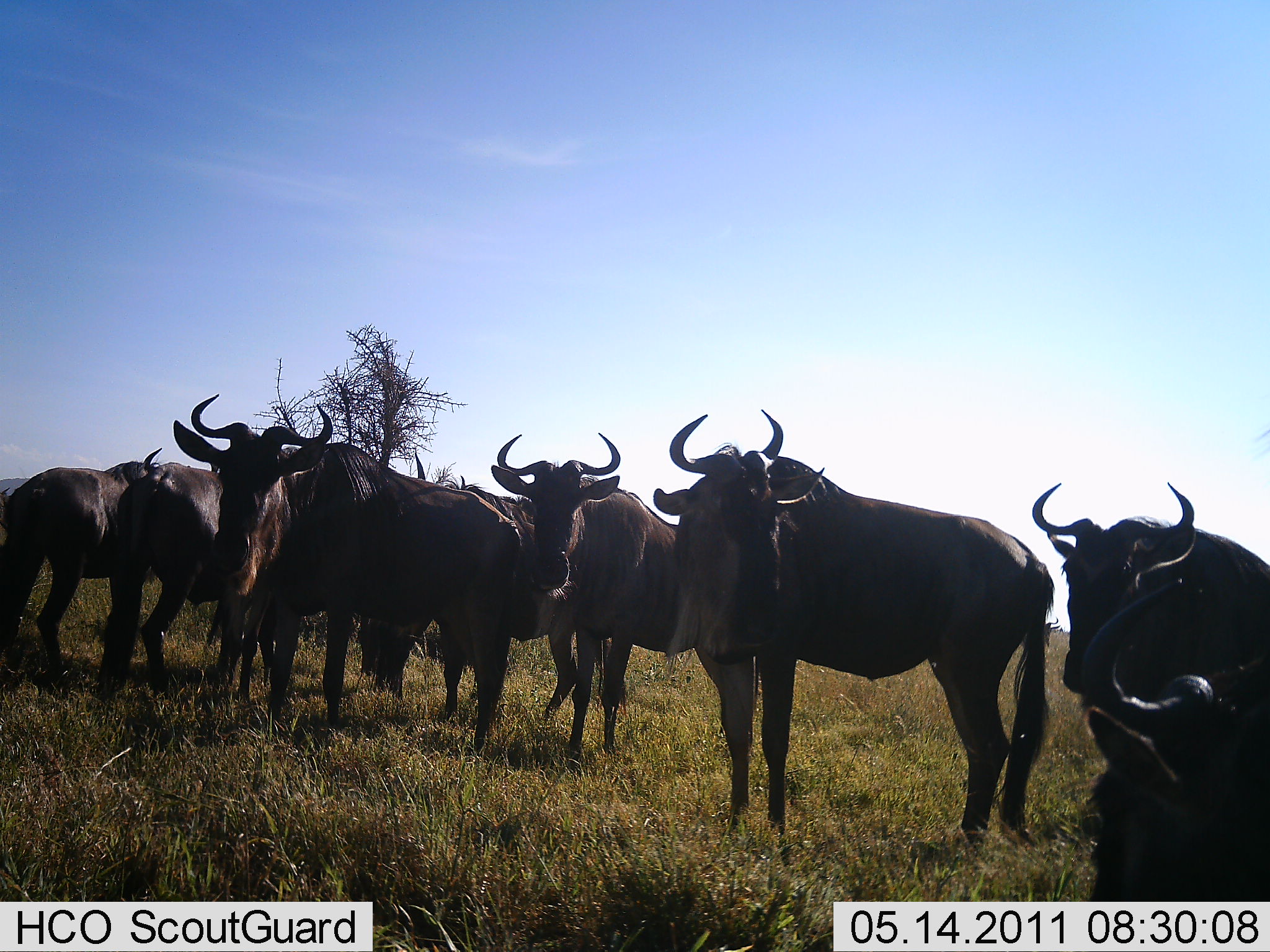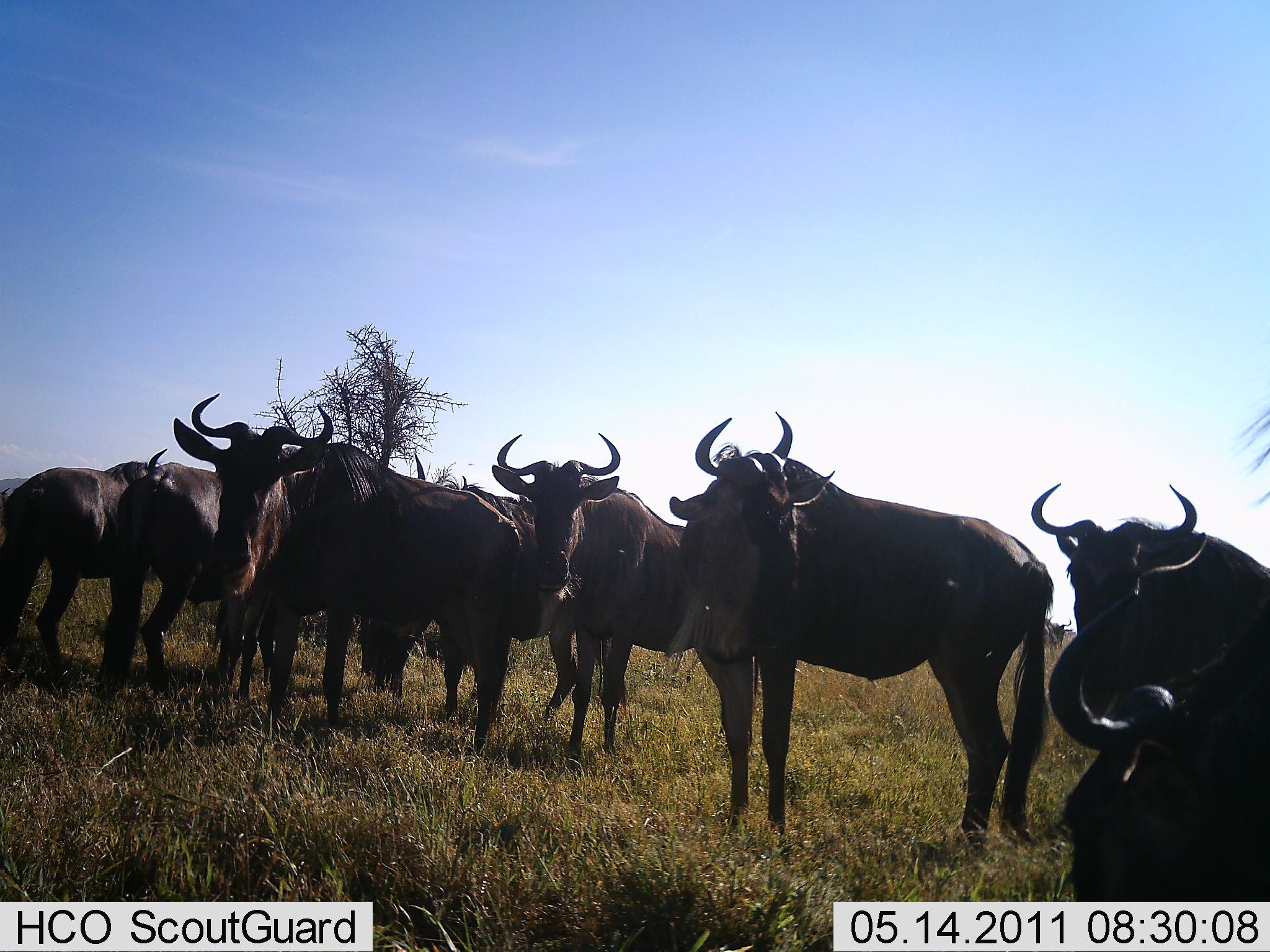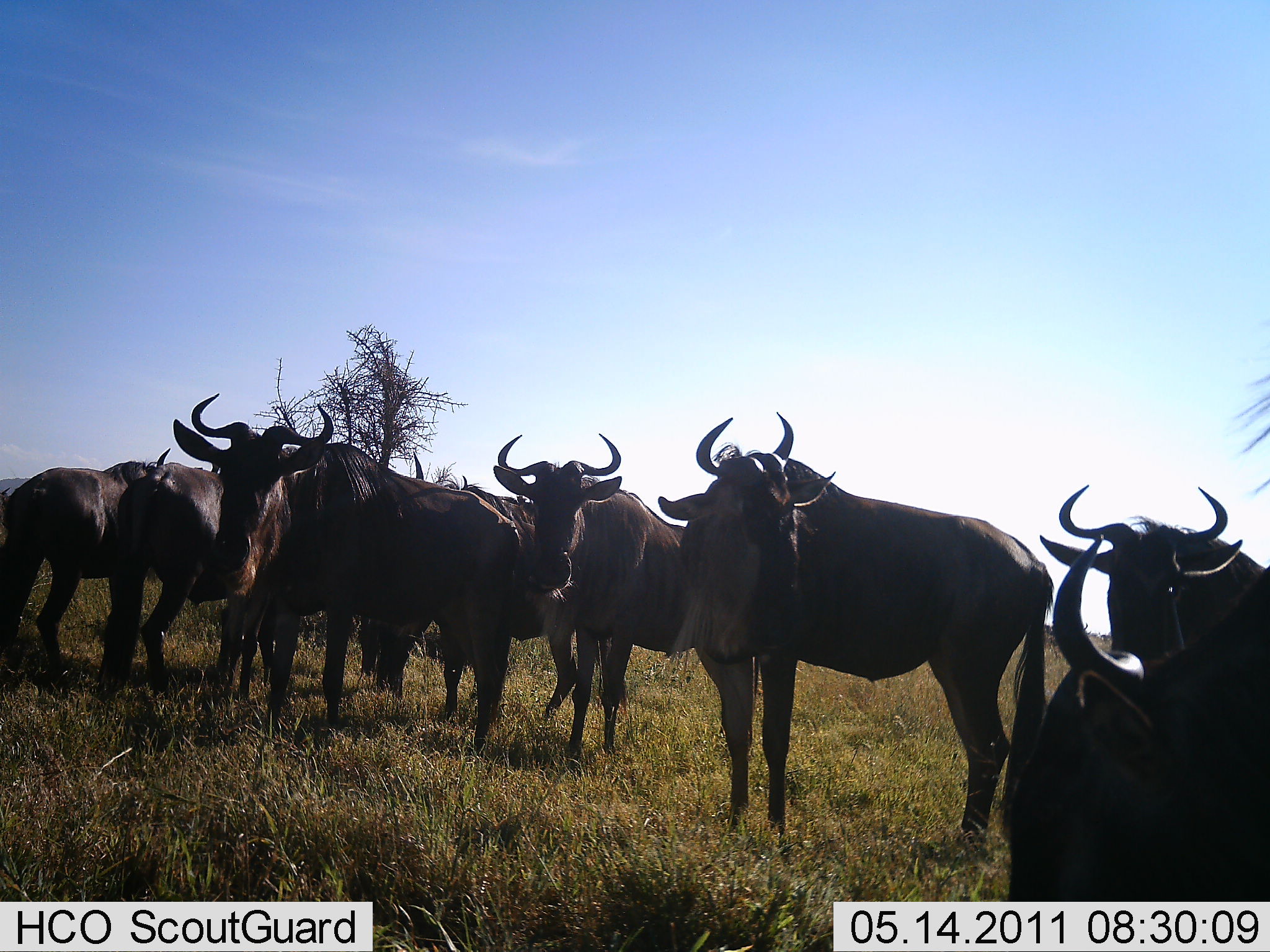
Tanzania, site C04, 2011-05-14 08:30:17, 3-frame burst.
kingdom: Animalia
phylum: Chordata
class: Mammalia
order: Artiodactyla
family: Bovidae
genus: Connochaetes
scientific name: Connochaetes taurinus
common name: blue wildebeest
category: wildebeest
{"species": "wildebeest (blue wildebeest) (Connochaetes taurinus)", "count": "8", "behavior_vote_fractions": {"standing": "100%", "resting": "9%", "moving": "9%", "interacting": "18%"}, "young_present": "0%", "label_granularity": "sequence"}